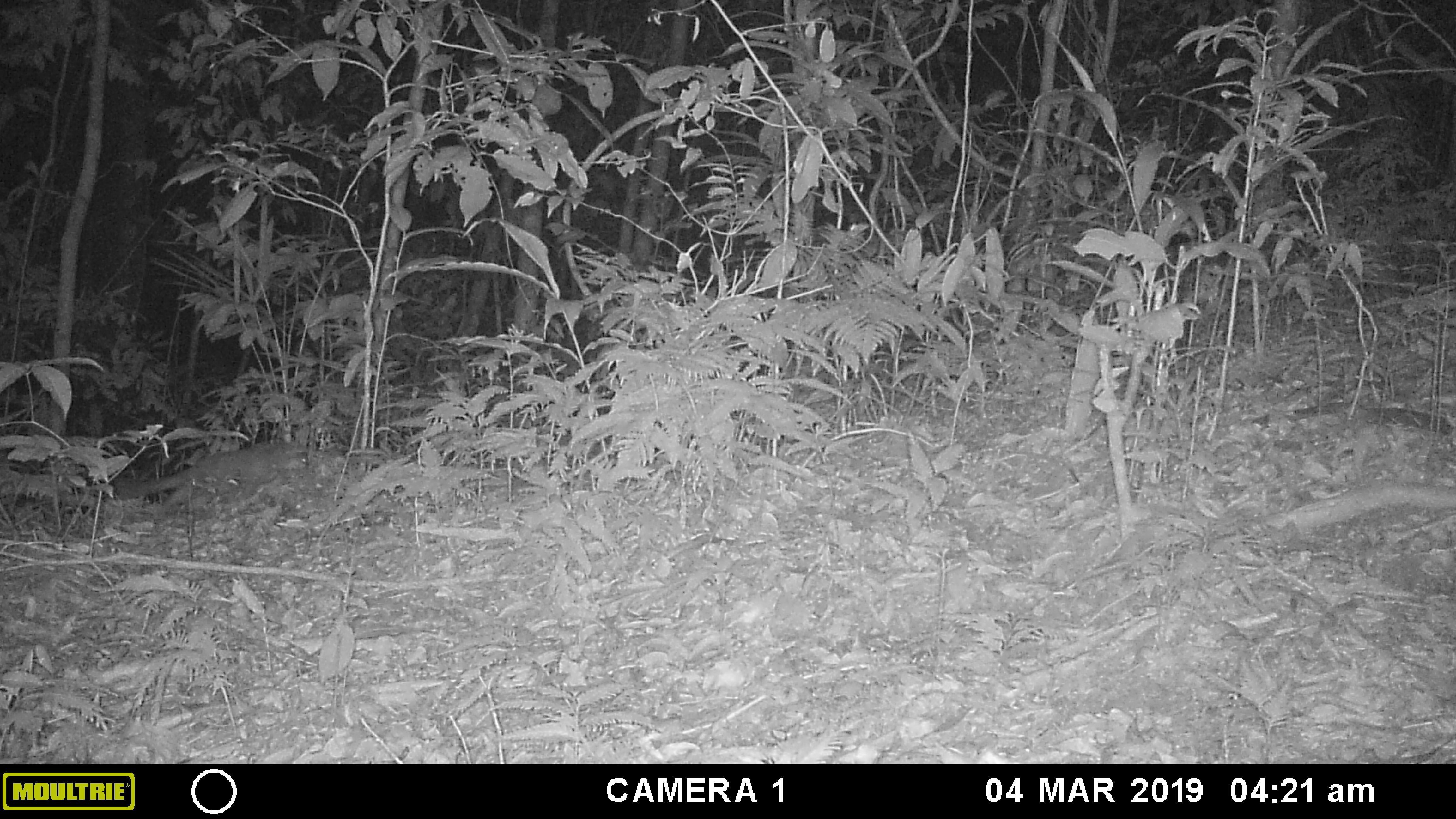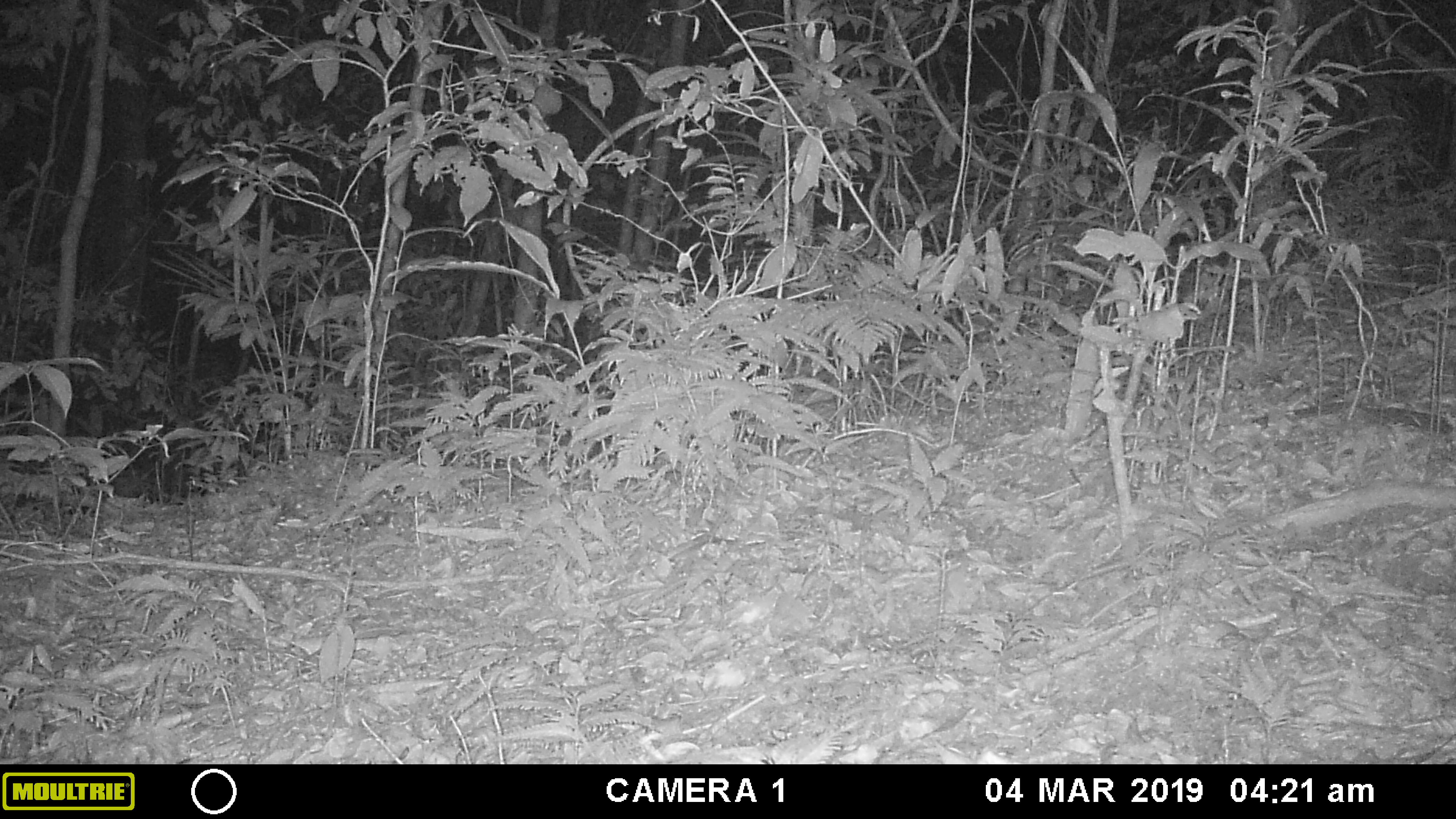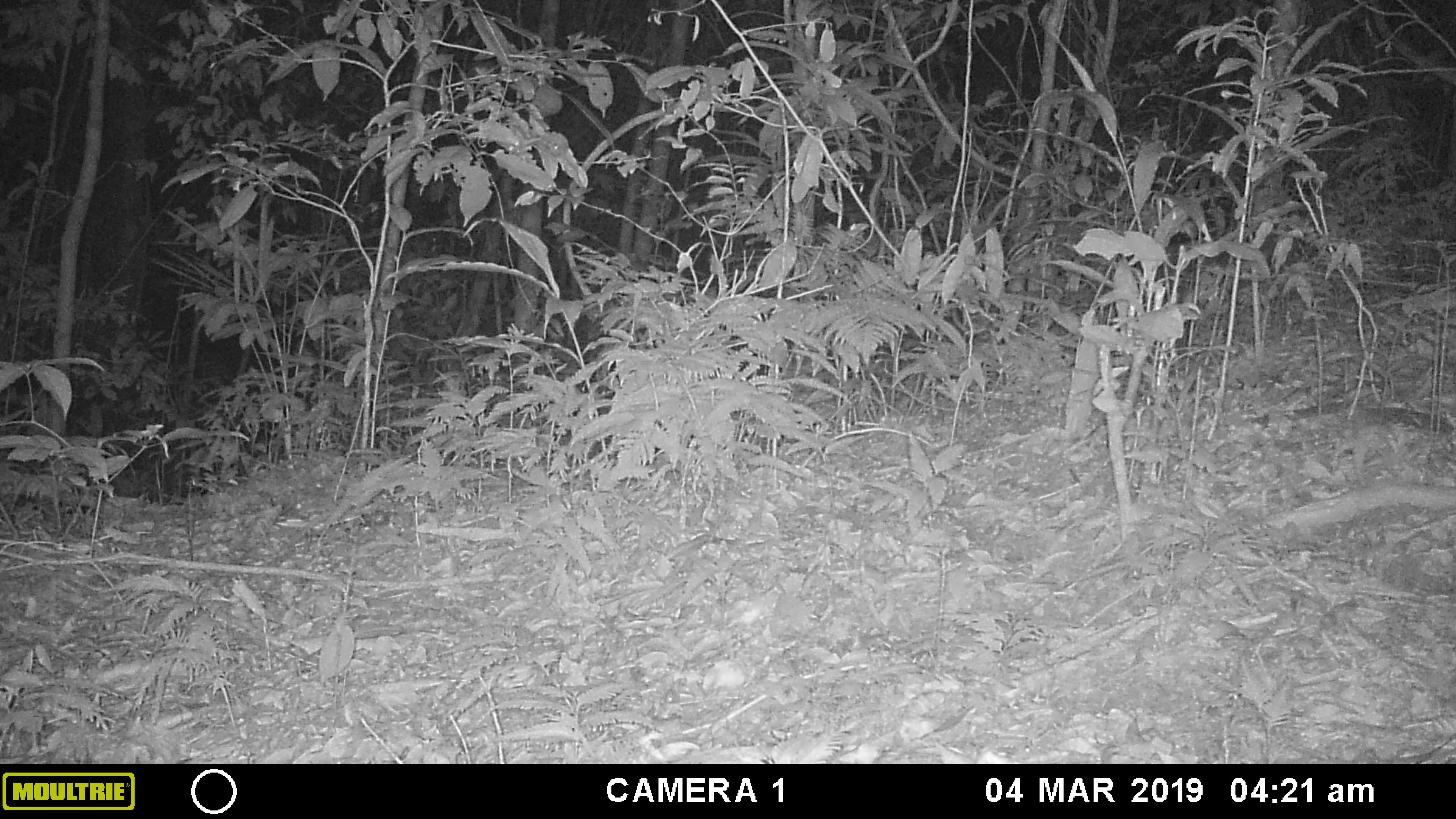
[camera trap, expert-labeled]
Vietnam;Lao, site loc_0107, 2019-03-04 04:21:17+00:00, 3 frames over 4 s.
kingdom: Animalia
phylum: Chordata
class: Mammalia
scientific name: Mammalia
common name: mammal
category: unidentified small mammal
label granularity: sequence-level